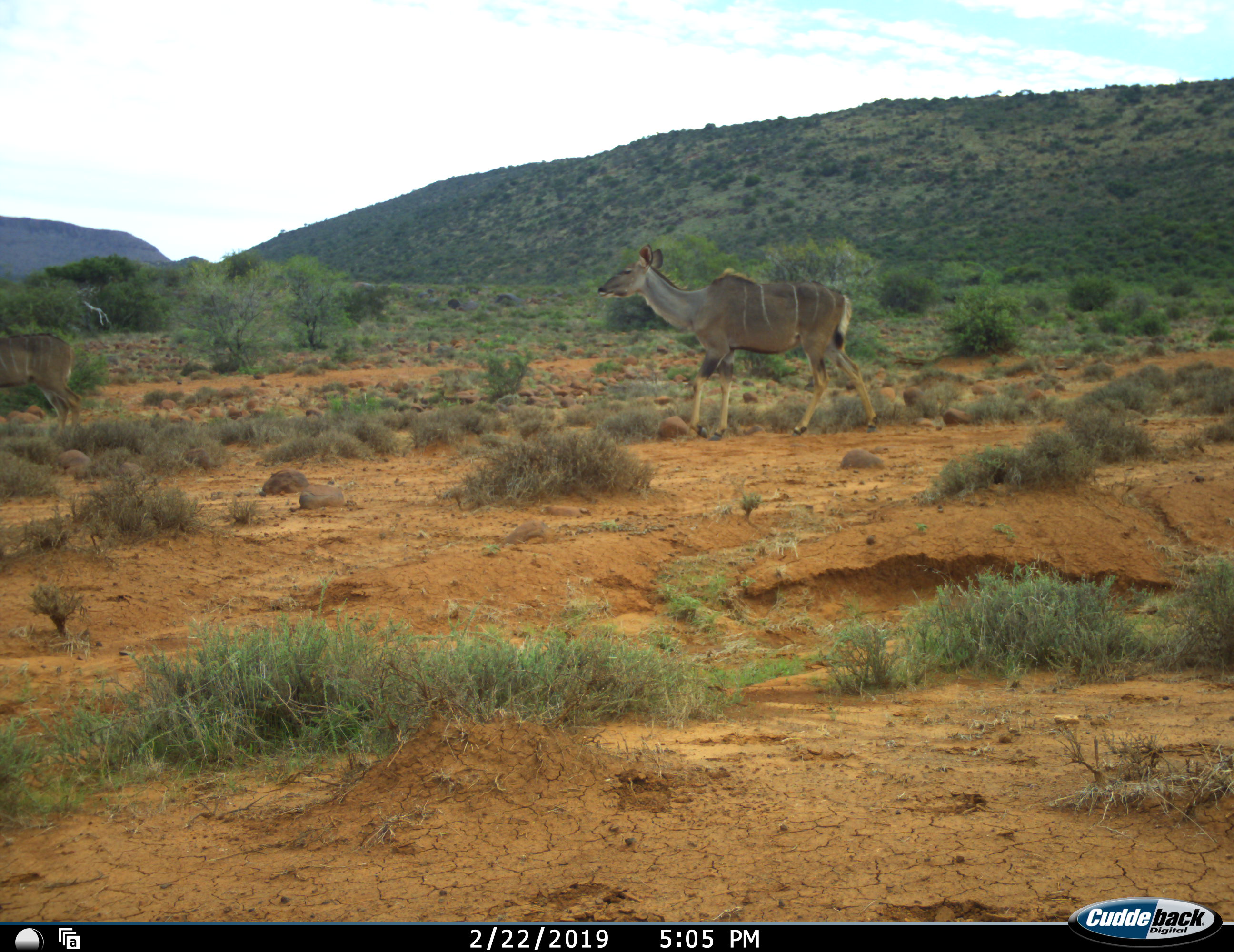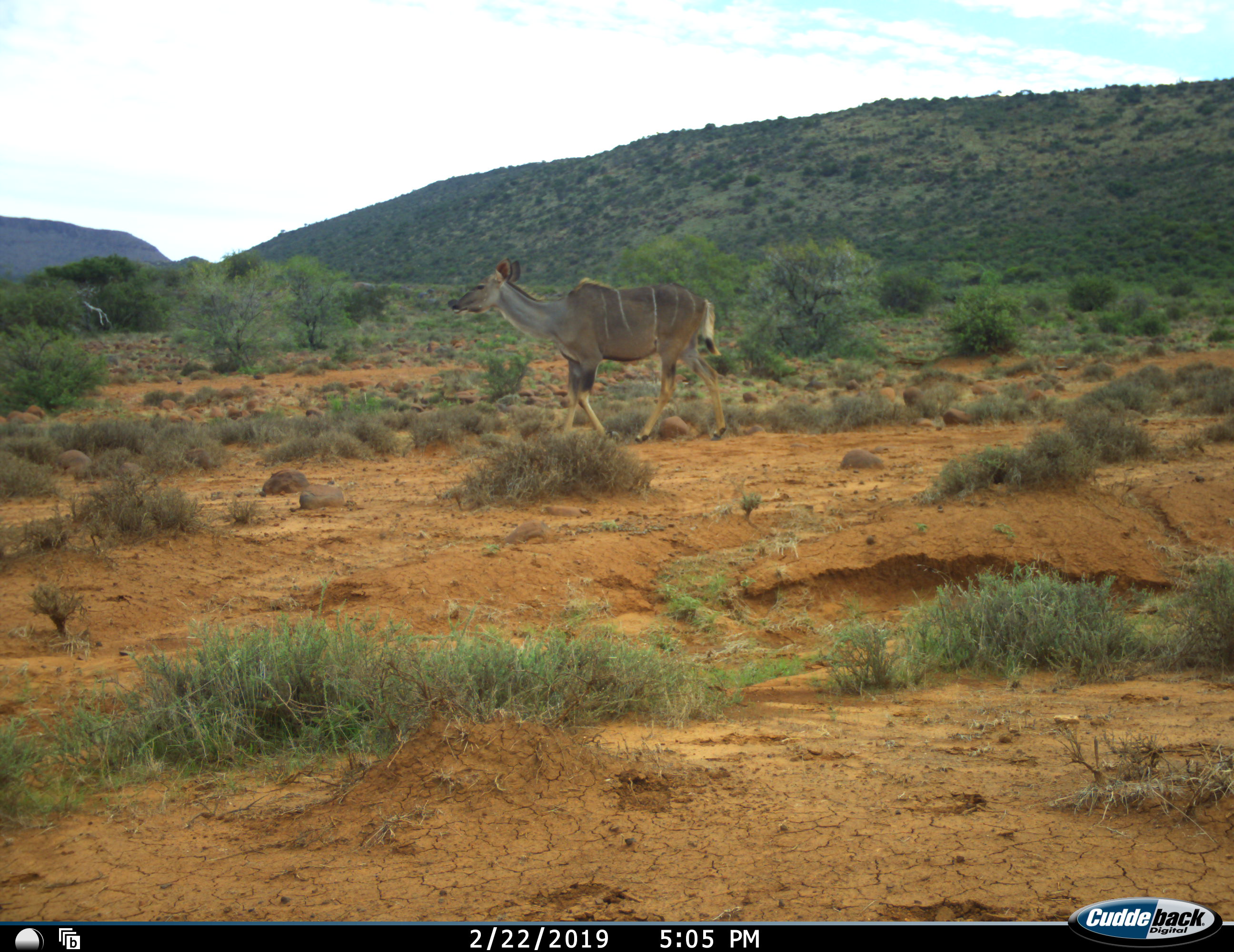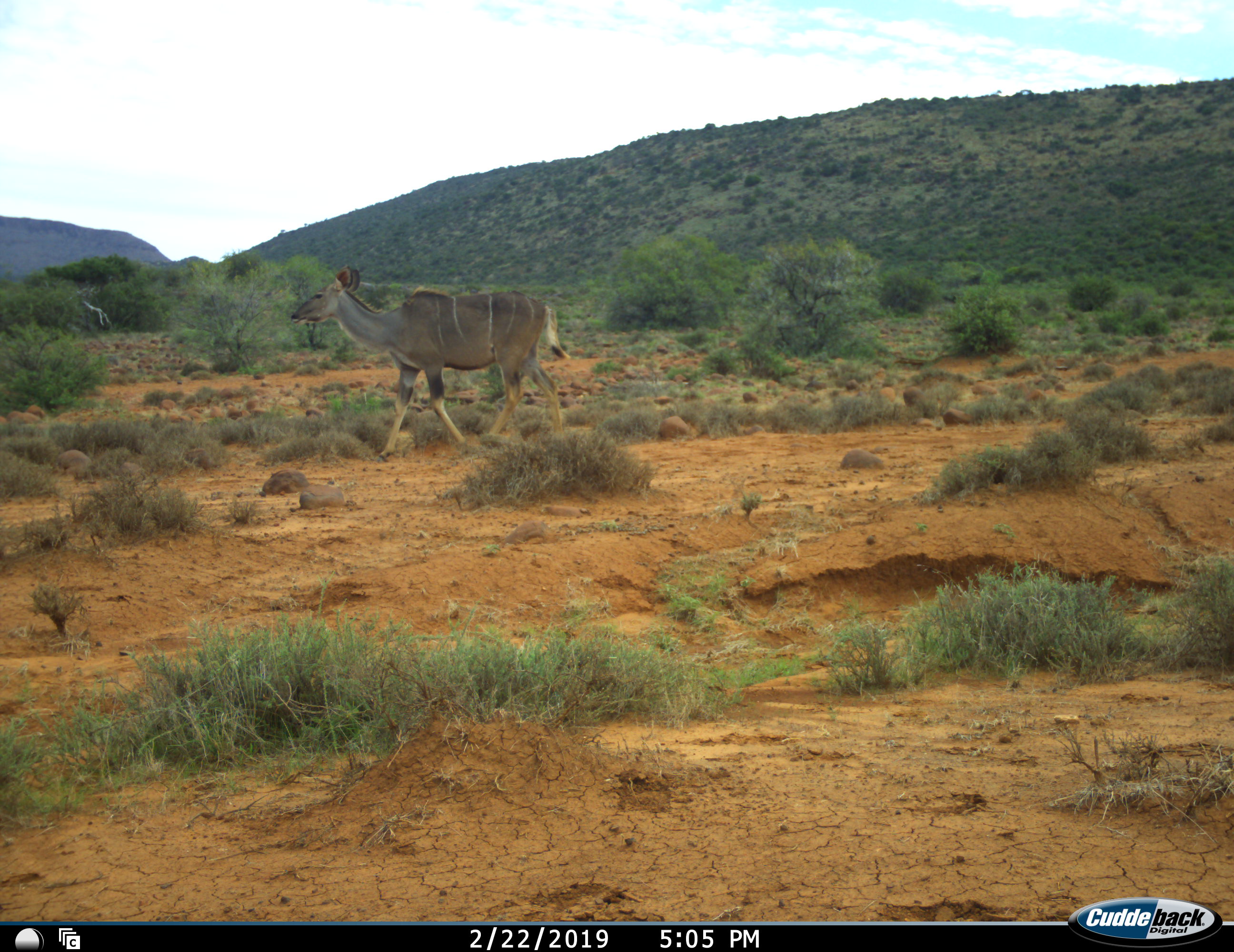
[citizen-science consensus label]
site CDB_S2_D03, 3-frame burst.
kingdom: Animalia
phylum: Chordata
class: Mammalia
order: Artiodactyla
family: Bovidae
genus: Tragelaphus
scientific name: Tragelaphus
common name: kudu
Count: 2.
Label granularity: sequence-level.